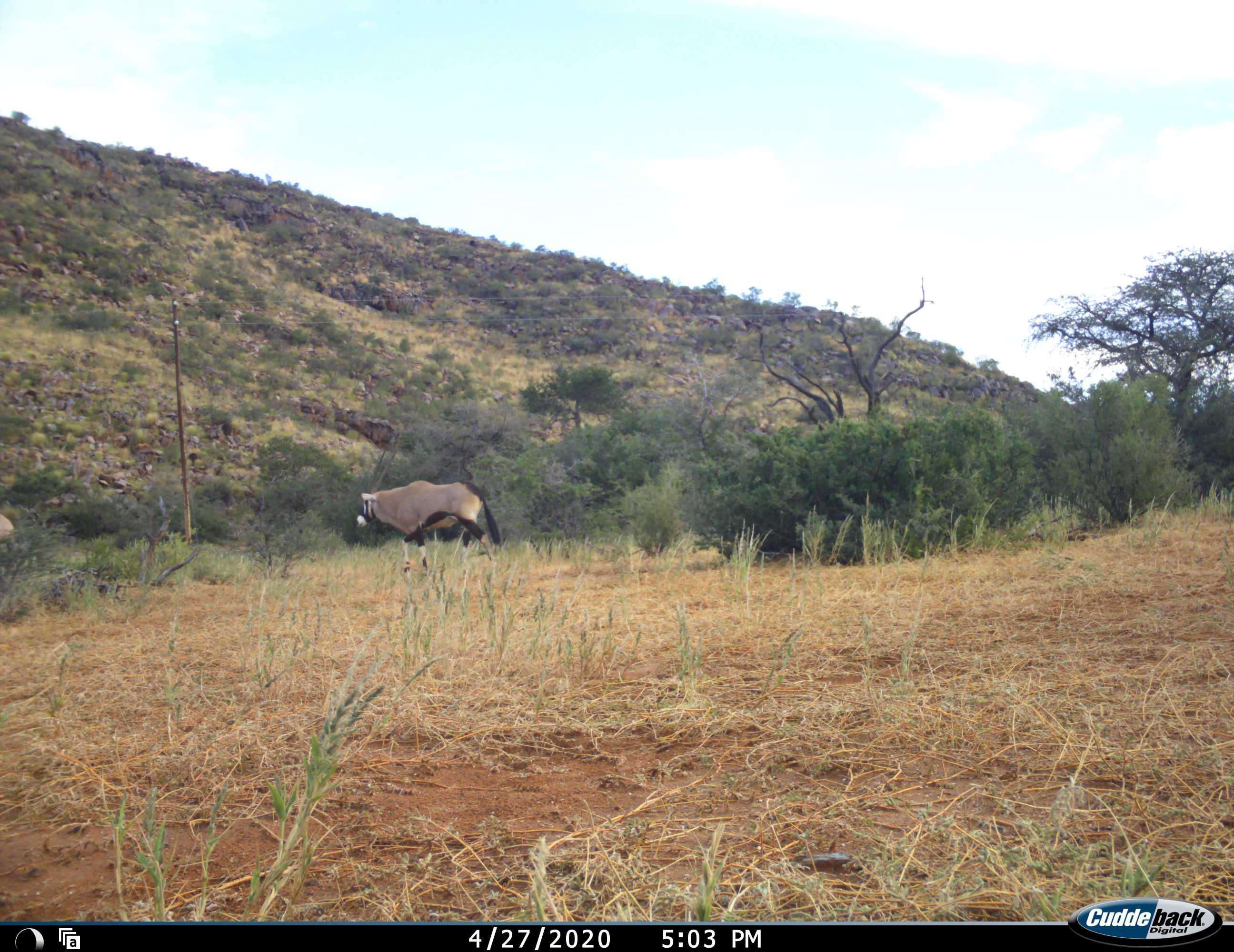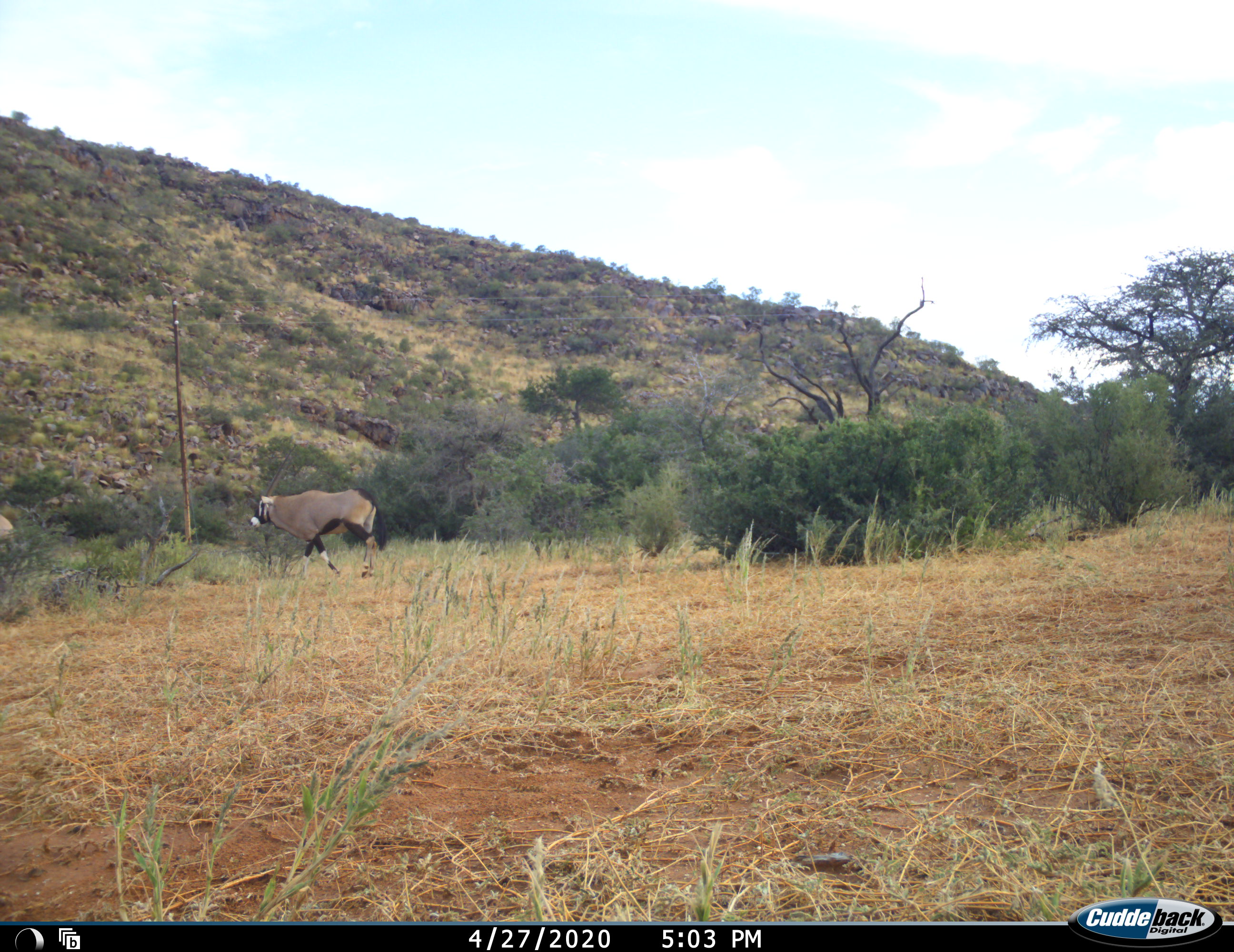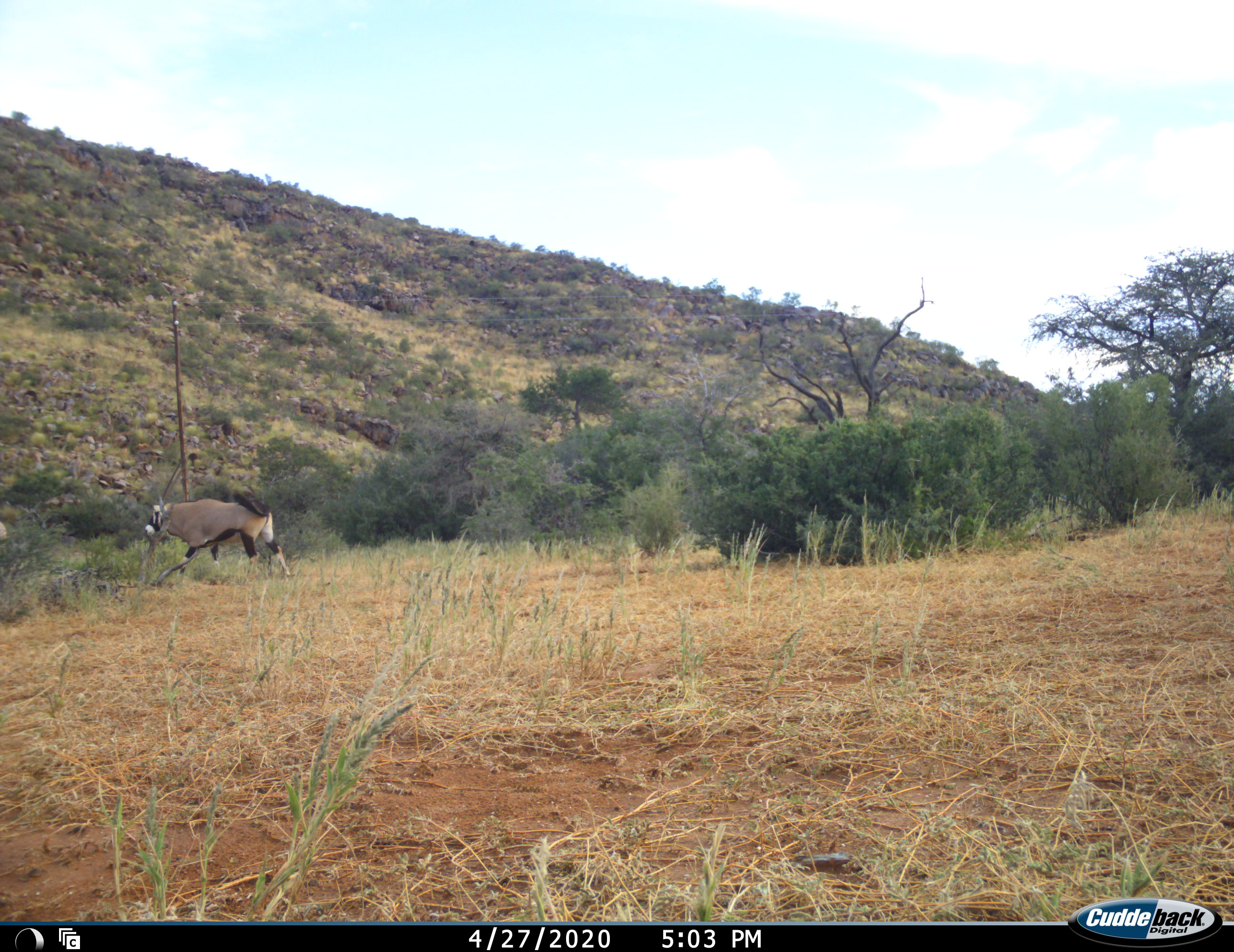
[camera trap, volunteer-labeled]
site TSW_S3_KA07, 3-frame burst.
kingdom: Animalia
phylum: Chordata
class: Mammalia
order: Artiodactyla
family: Bovidae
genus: Oryx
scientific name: Oryx gazella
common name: gemsbok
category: oryx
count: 1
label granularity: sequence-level